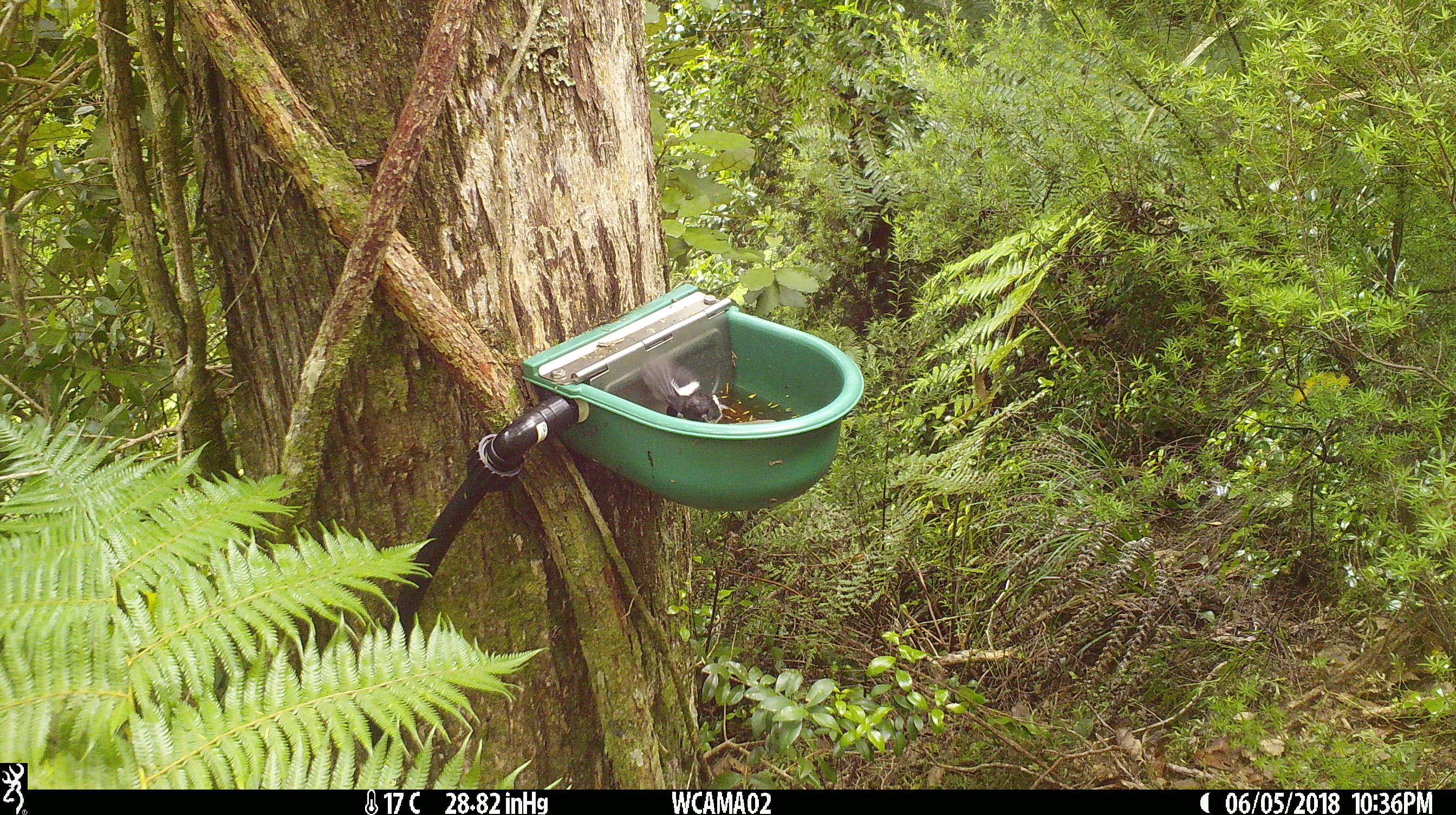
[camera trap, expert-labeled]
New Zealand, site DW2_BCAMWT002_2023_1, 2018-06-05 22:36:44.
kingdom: Animalia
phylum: Chordata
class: Aves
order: Passeriformes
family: Petroicidae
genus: Petroica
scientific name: Petroica macrocephala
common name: tomtit